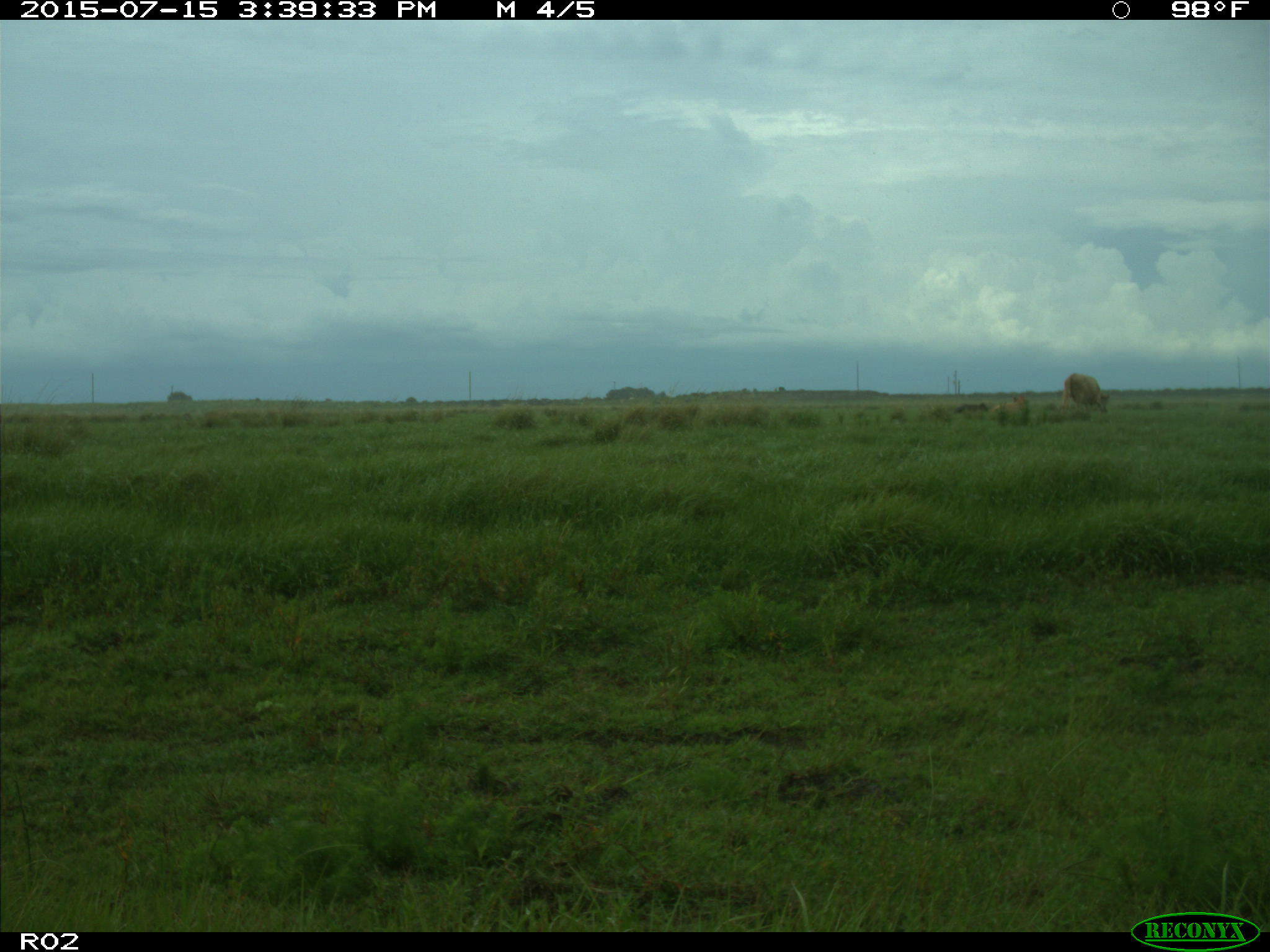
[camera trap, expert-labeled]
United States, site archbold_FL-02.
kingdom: Animalia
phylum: Chordata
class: Mammalia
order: Artiodactyla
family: Bovidae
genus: Bos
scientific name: Bos taurus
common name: domestic cow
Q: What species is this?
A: Bos taurus (domestic cow).